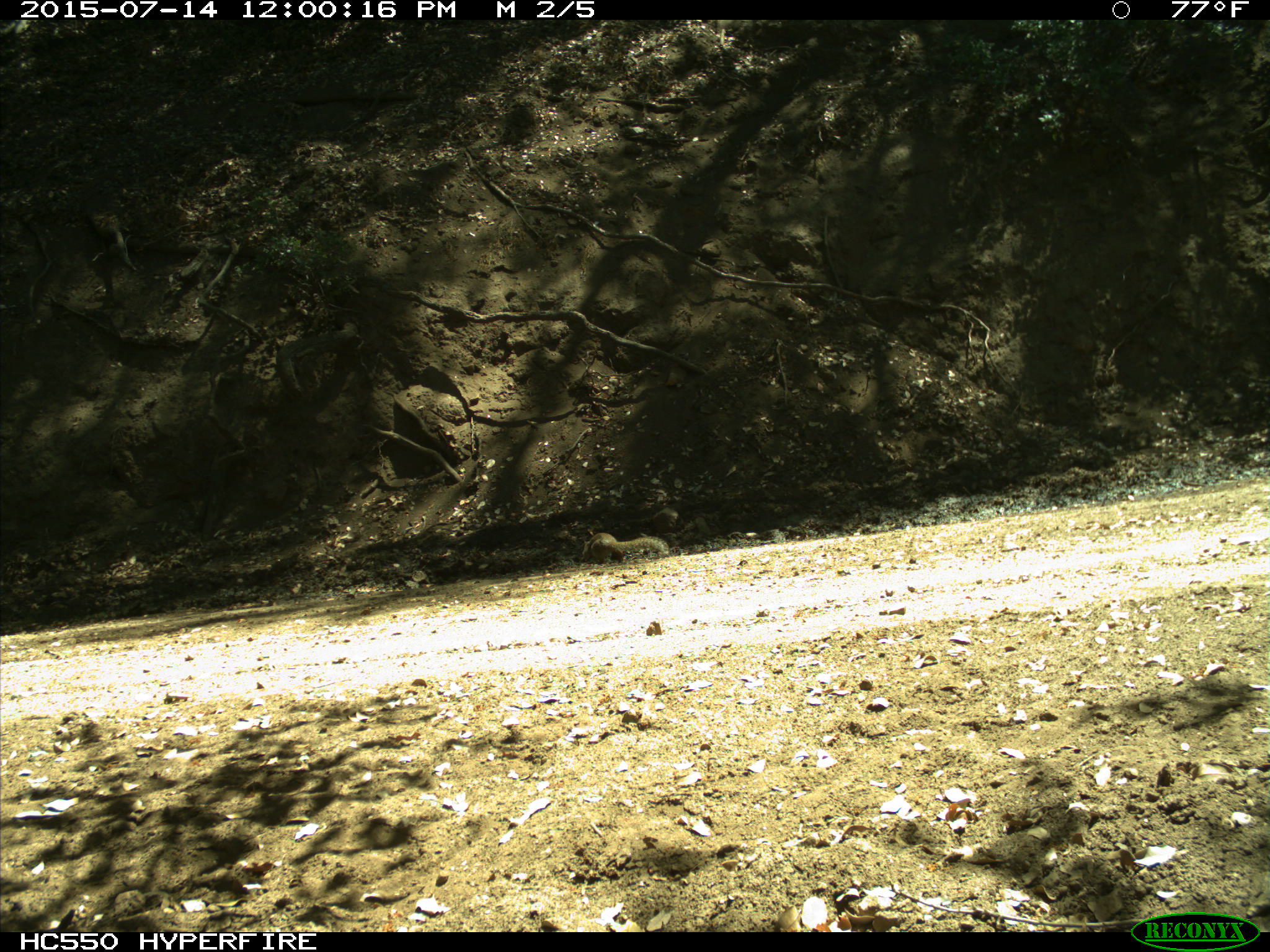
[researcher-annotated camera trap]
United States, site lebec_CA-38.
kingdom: Animalia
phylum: Chordata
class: Mammalia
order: Rodentia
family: Sciuridae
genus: Otospermophilus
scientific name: Otospermophilus beecheyi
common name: california ground squirrel